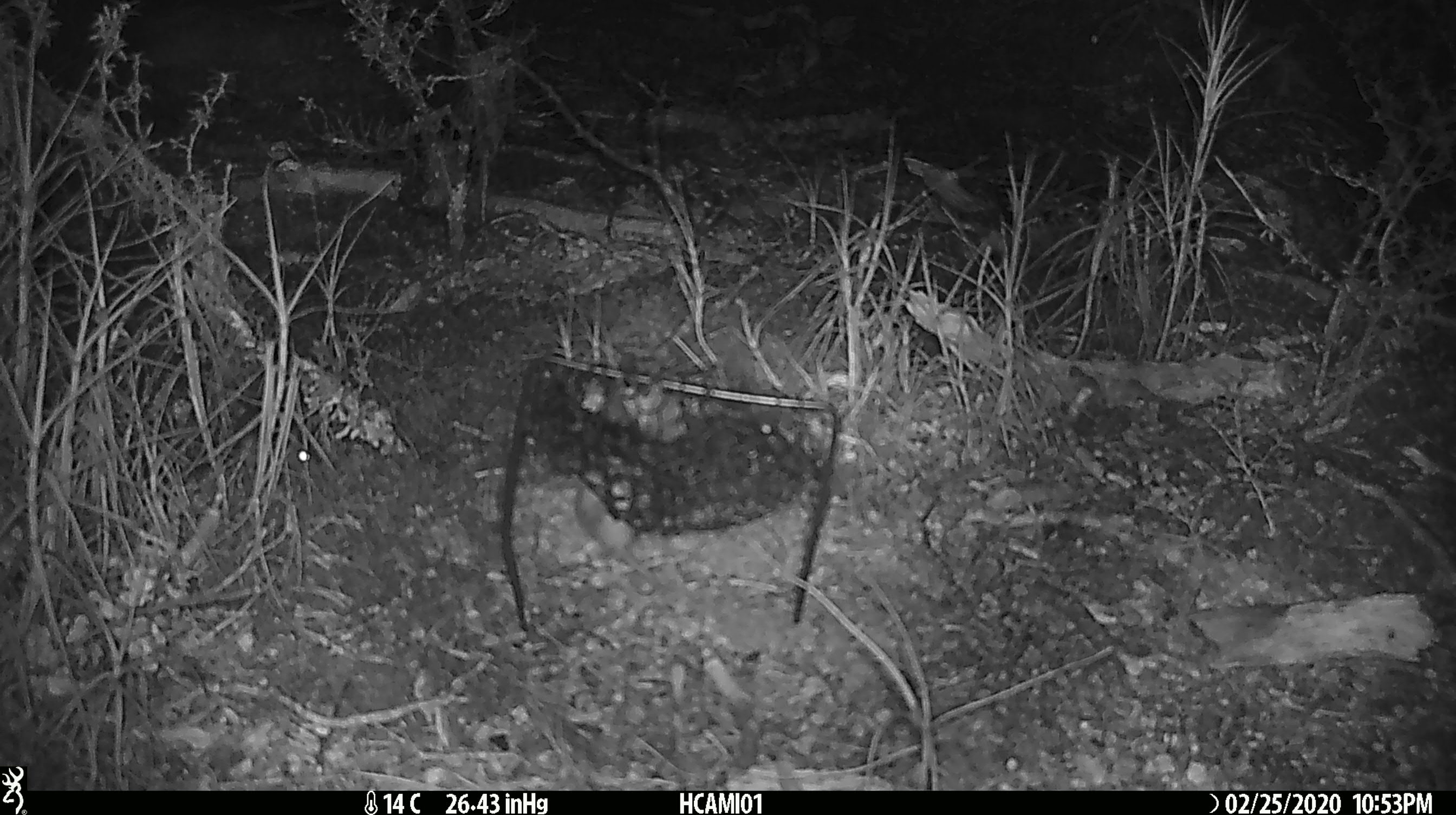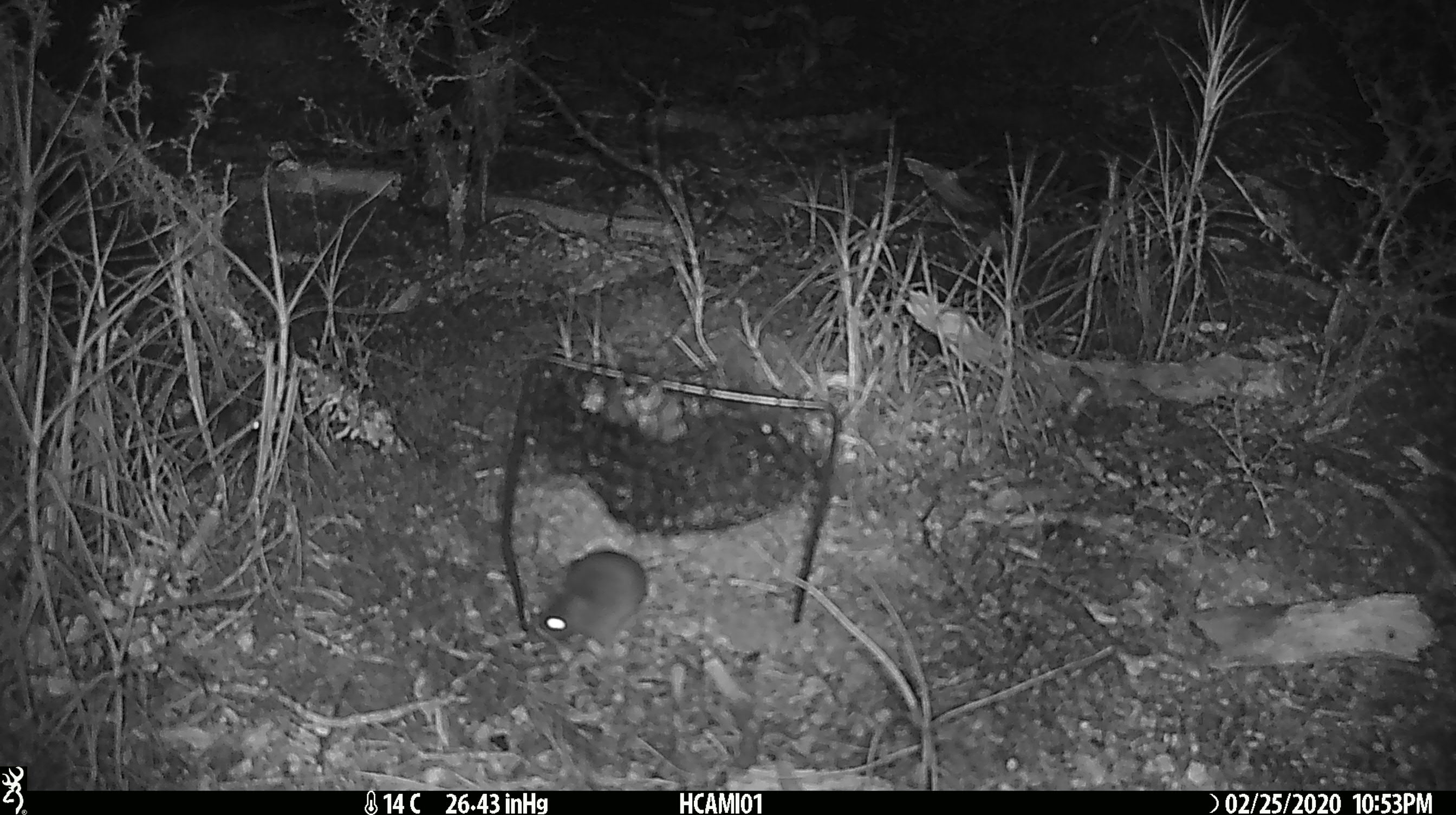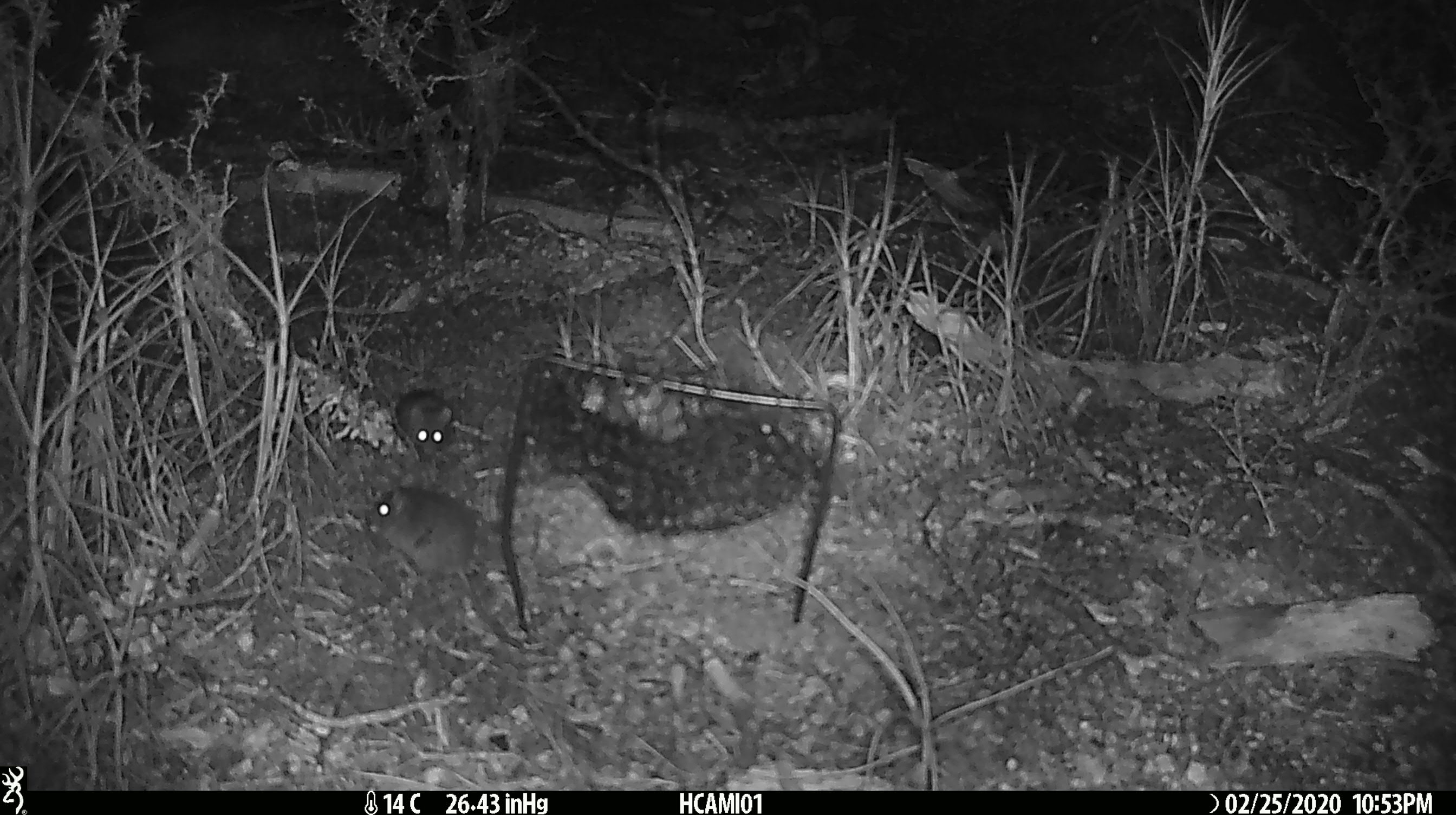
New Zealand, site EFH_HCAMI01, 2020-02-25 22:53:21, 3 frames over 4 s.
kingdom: Animalia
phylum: Chordata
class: Mammalia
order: Rodentia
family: Muridae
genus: Mus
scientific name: Mus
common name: mouse